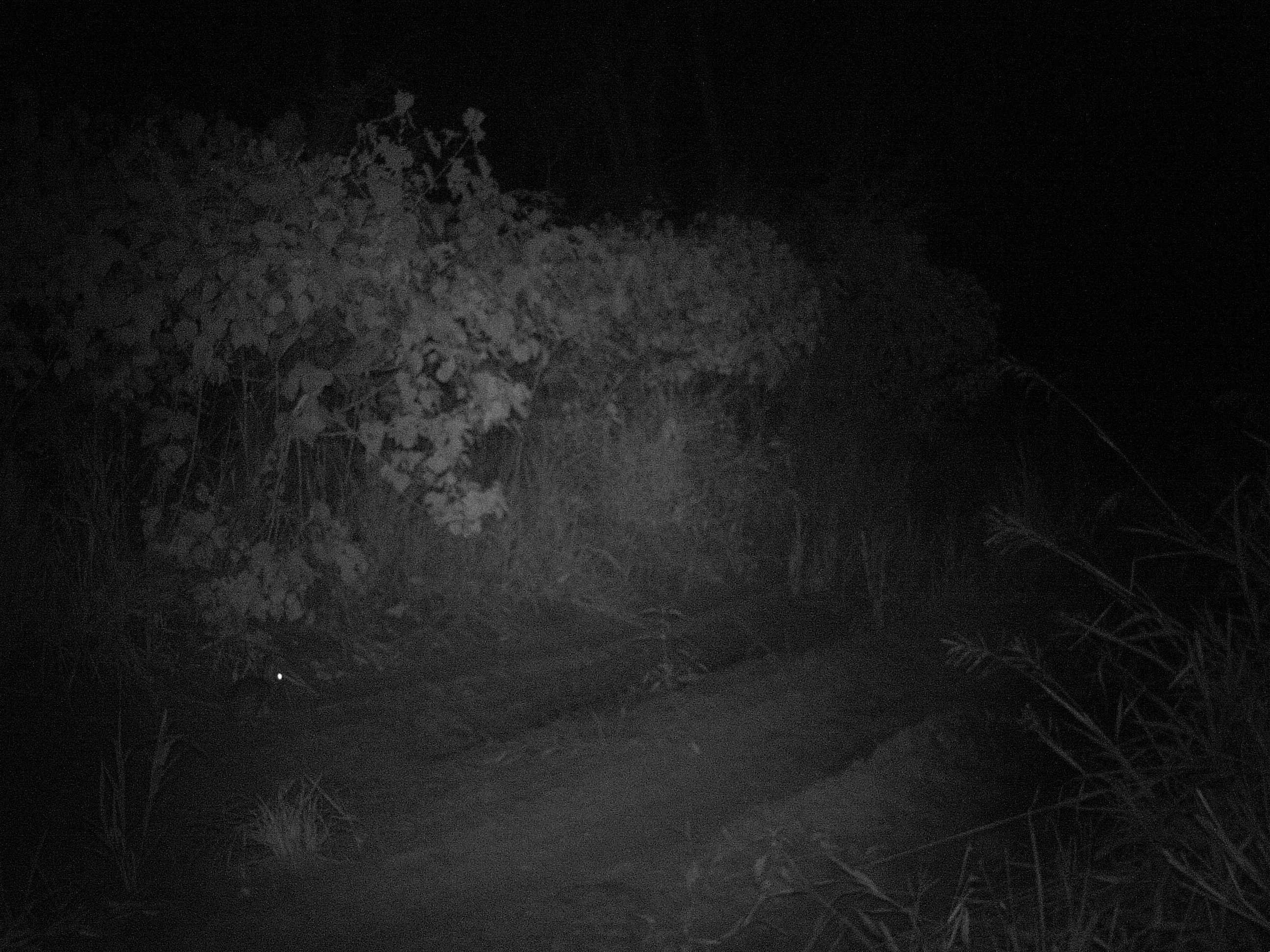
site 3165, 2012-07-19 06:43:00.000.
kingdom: Animalia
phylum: Chordata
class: Mammalia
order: Lagomorpha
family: Leporidae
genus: Sylvilagus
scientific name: Sylvilagus brasiliensis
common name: tapeti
Sylvilagus brasiliensis (tapeti), count 1.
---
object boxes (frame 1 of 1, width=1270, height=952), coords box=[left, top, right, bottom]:
sylvilagus brasiliensis: box=[227, 668, 286, 724]